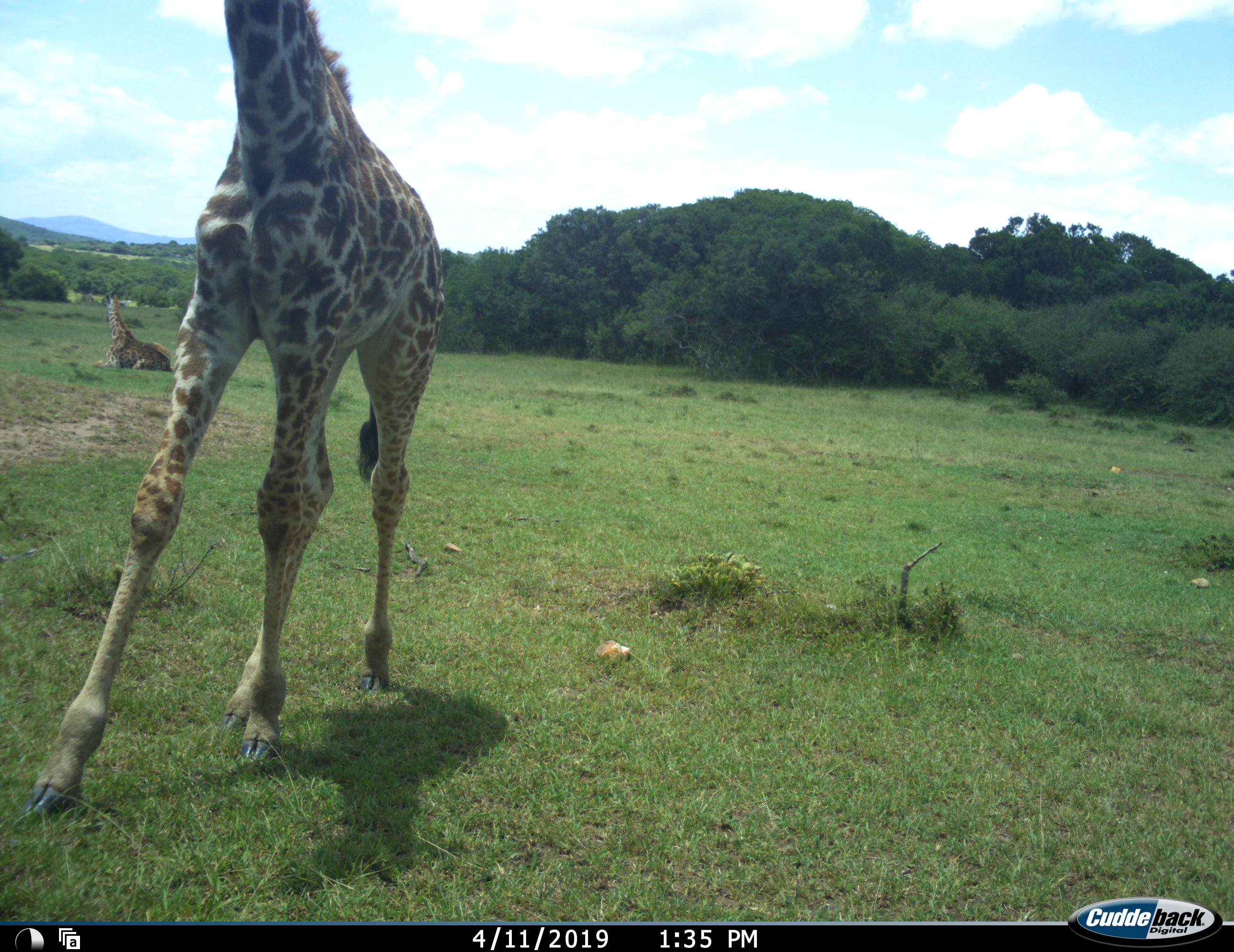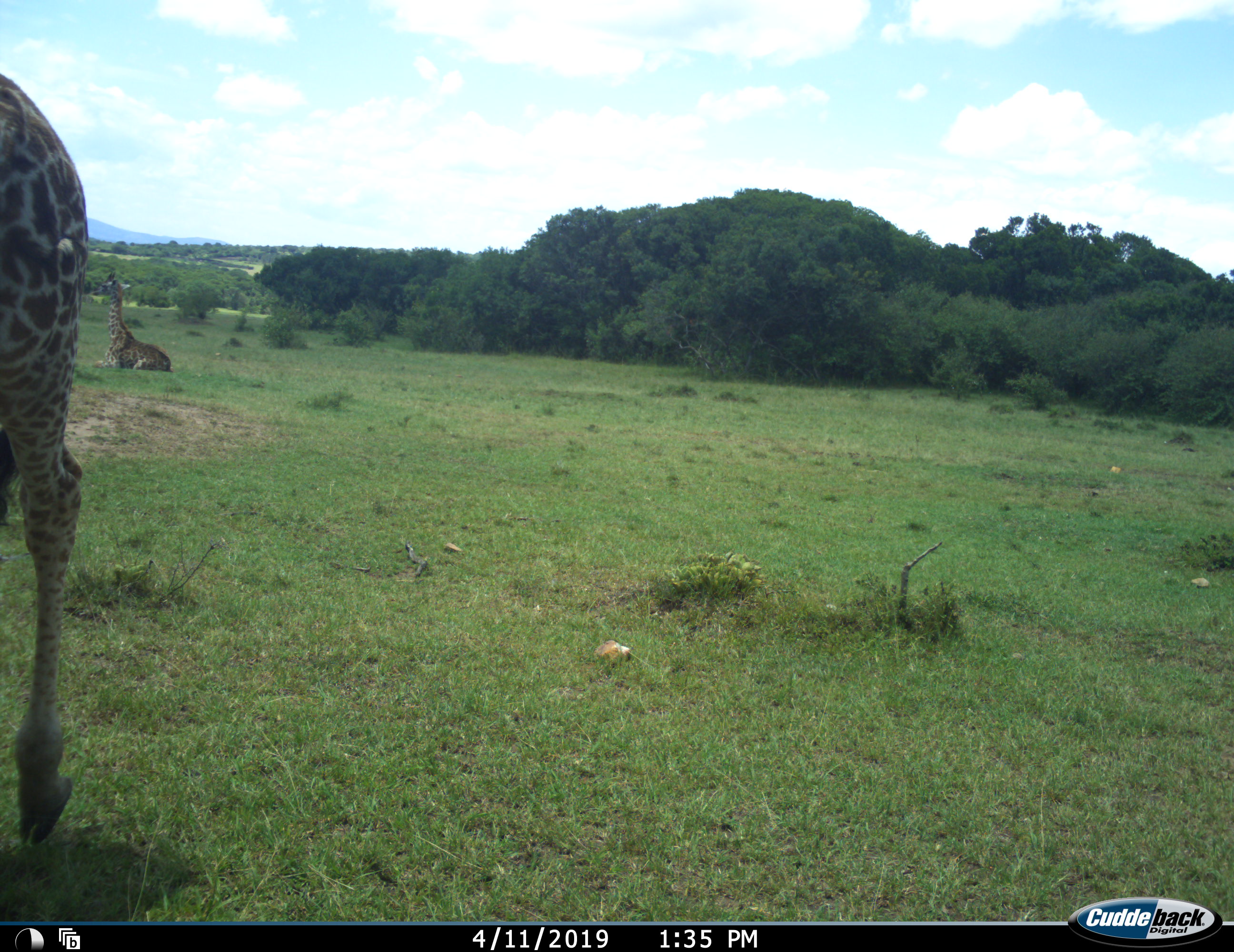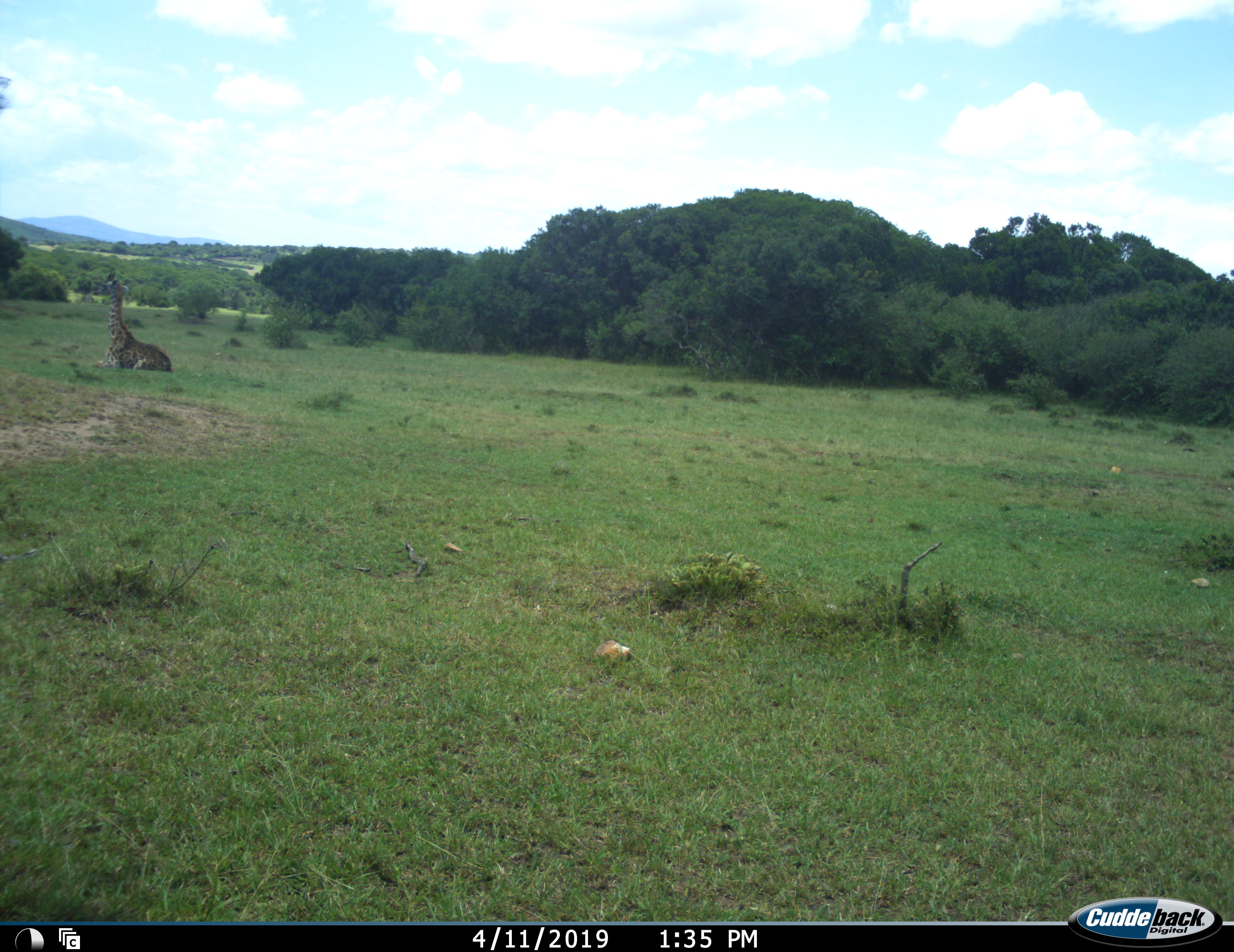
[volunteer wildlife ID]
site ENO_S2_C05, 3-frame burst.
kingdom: Animalia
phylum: Chordata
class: Mammalia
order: Artiodactyla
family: Giraffidae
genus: Giraffa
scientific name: Giraffa camelopardalis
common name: giraffe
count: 2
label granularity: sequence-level